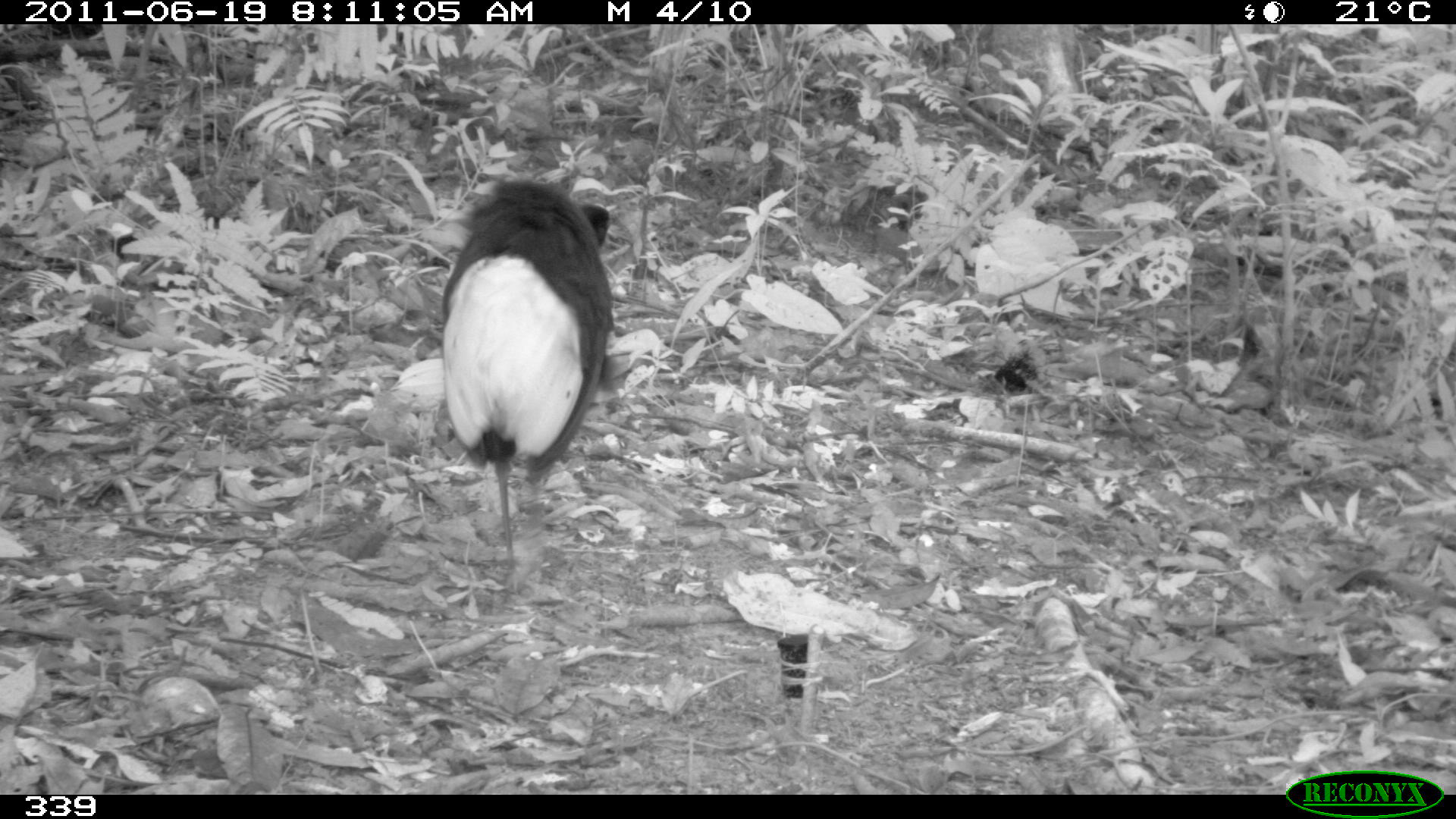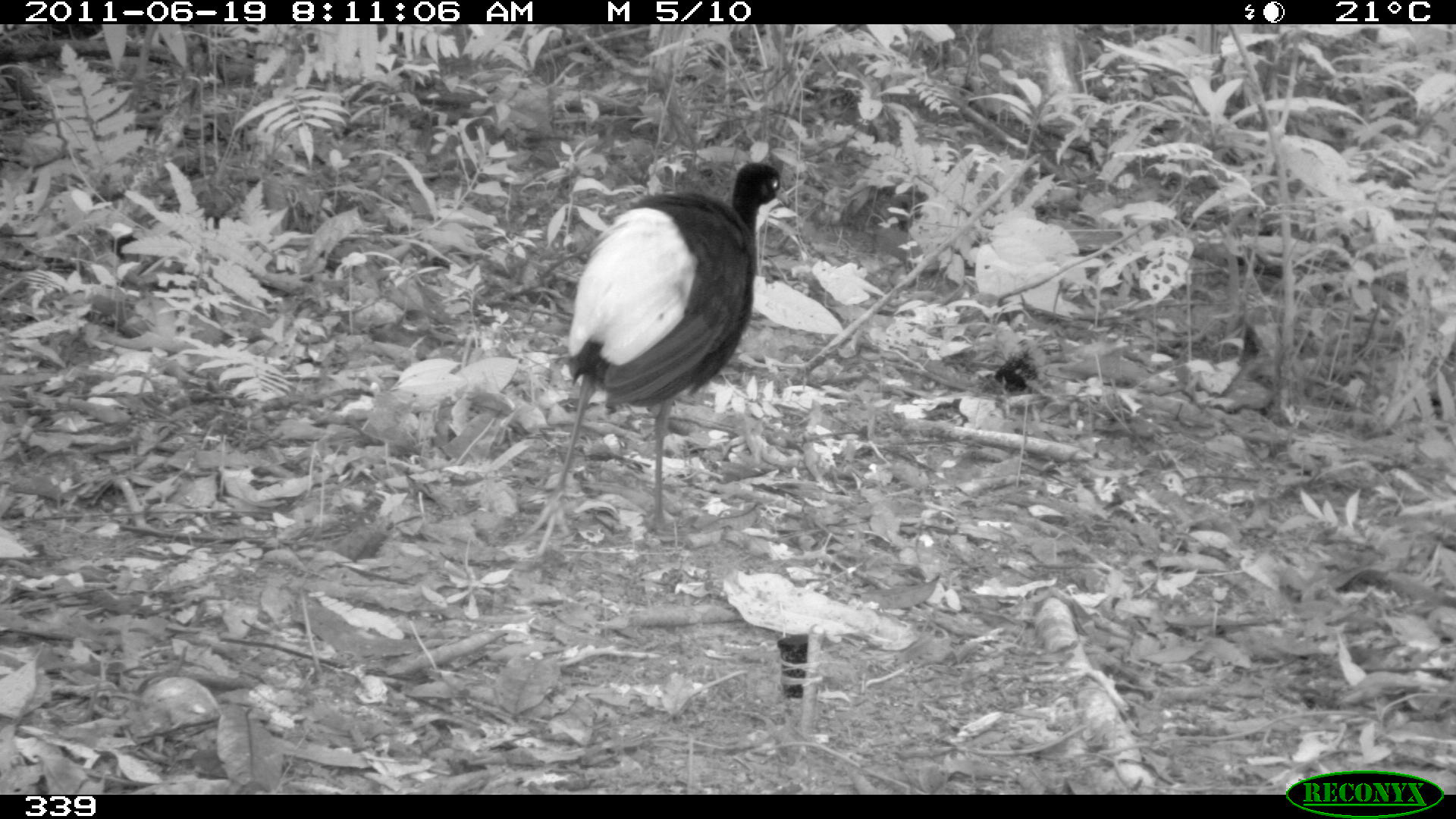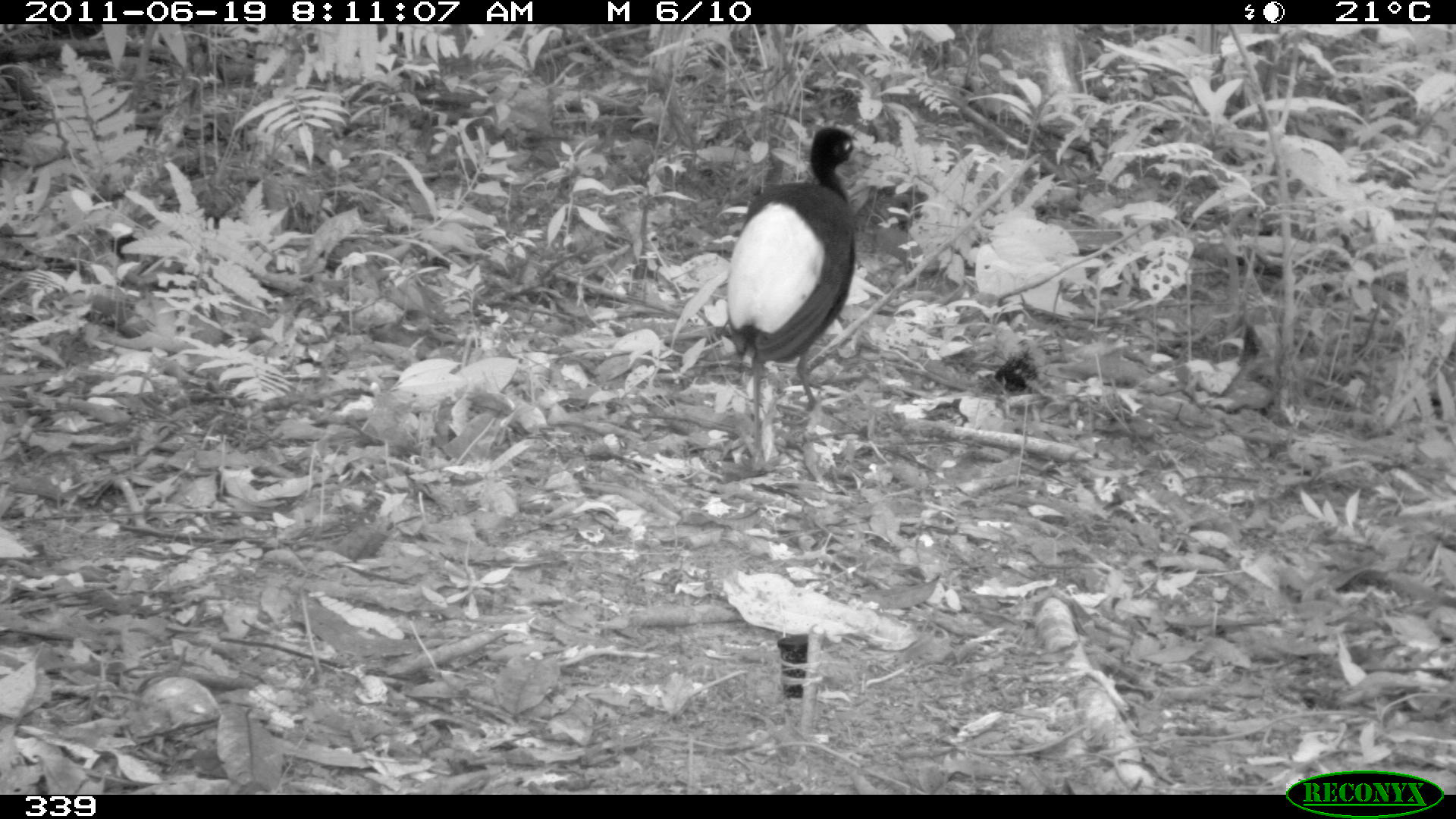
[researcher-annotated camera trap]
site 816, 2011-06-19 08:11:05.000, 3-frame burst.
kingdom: Animalia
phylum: Chordata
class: Aves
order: Gruiformes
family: Psophiidae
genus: Psophia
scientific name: Psophia leucoptera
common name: pale-winged trumpeter